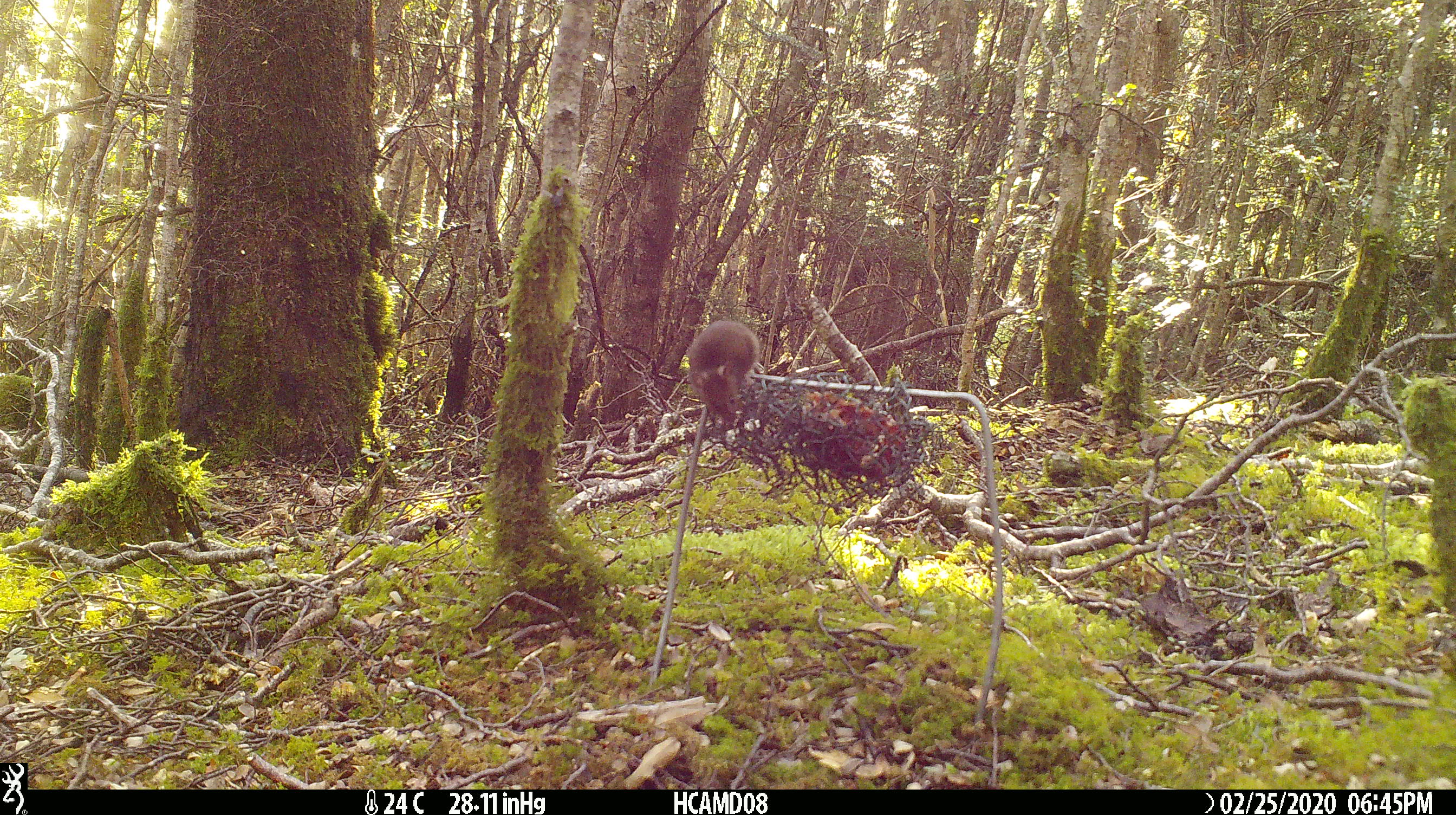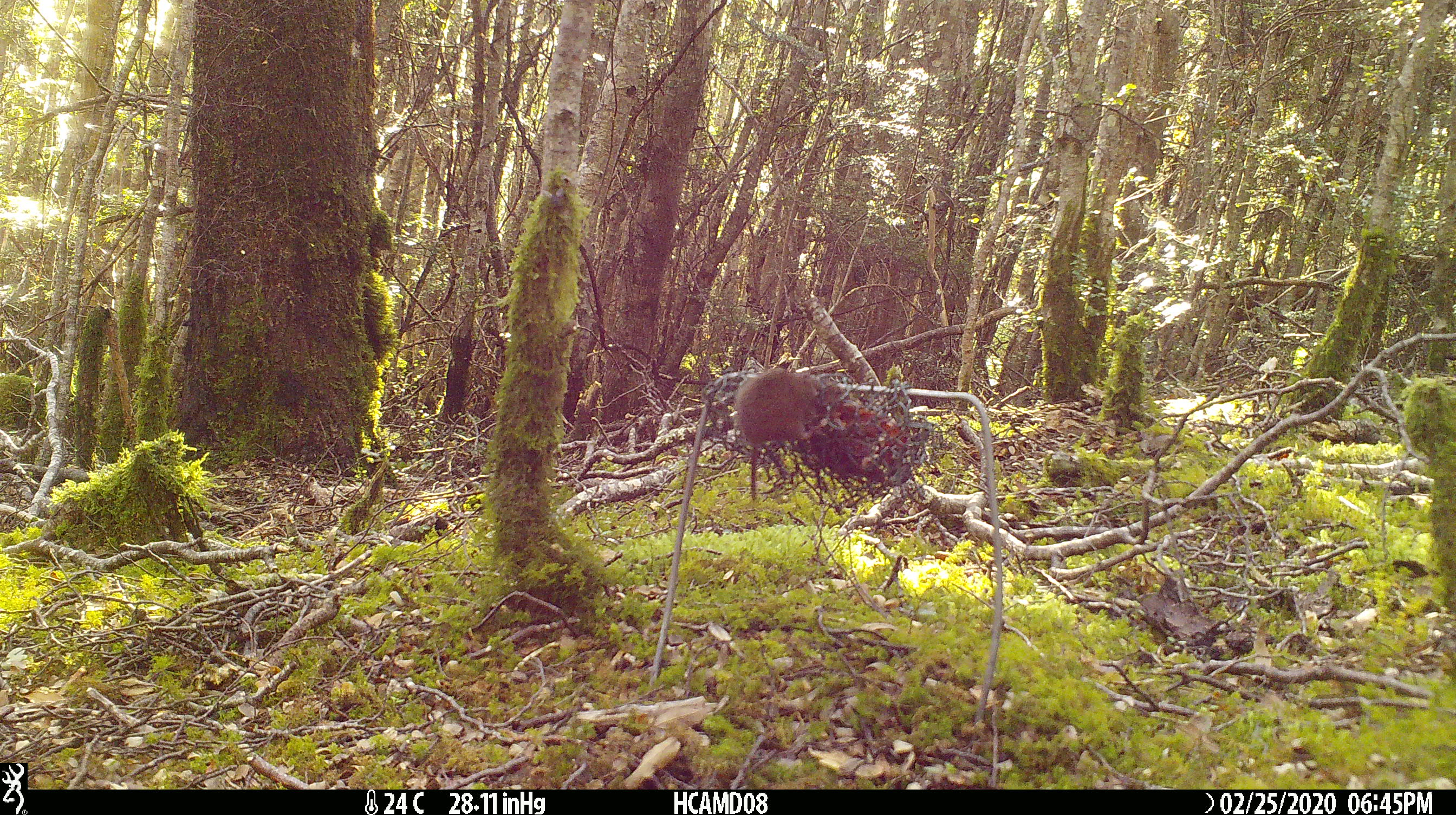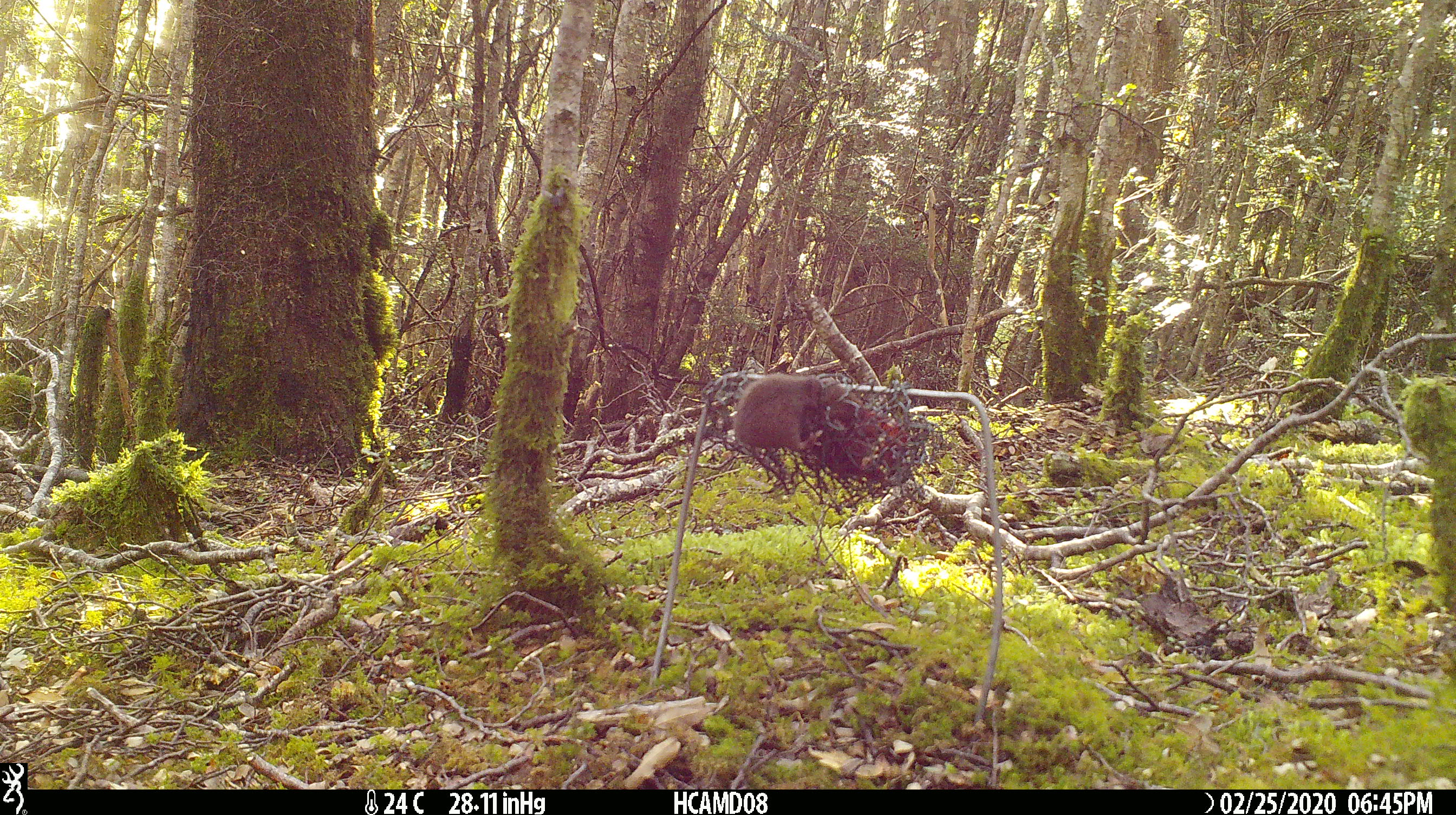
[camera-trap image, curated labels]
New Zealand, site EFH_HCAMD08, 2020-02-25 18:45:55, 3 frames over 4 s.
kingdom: Animalia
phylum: Chordata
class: Mammalia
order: Rodentia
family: Muridae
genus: Mus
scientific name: Mus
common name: mouse